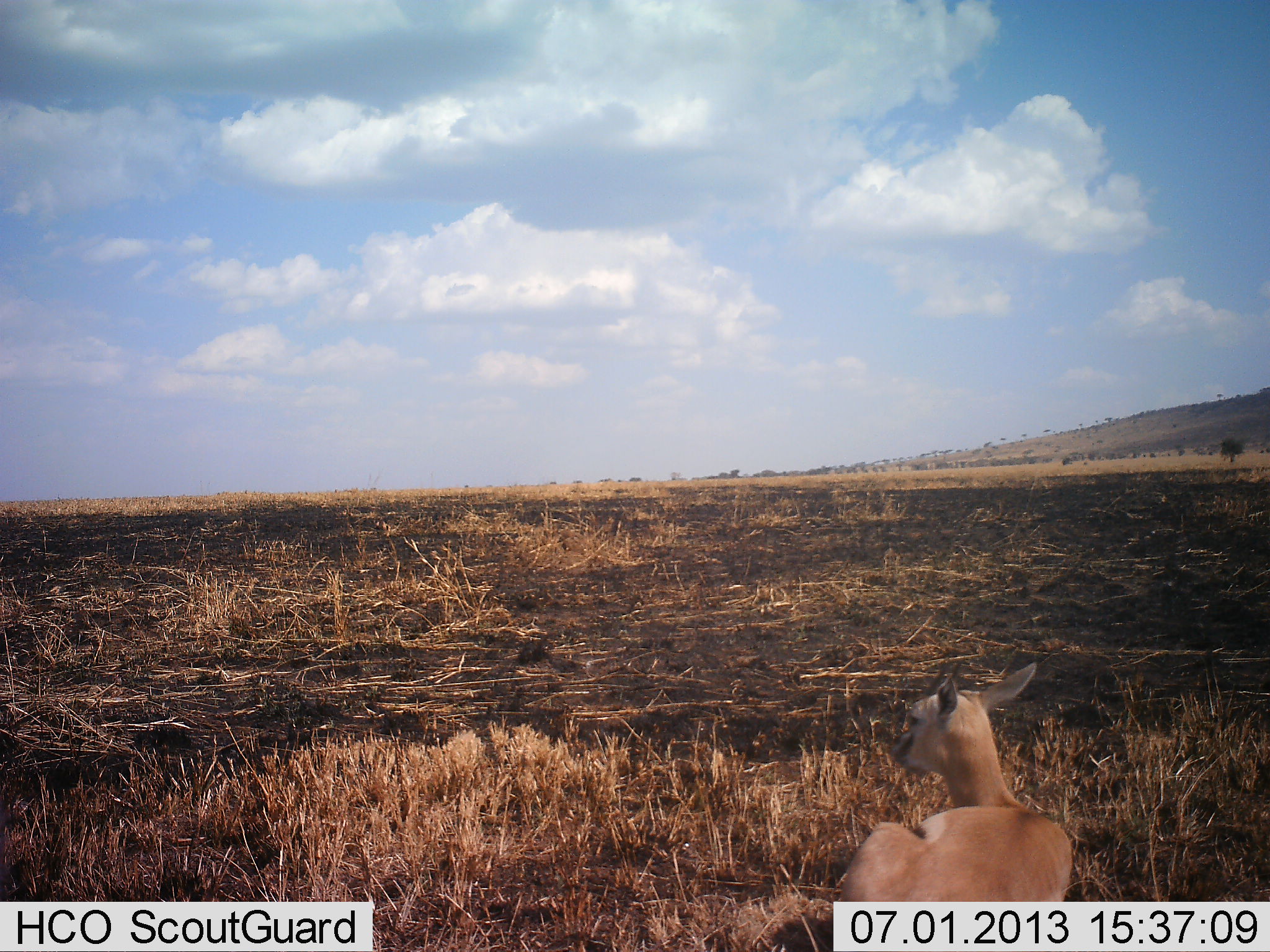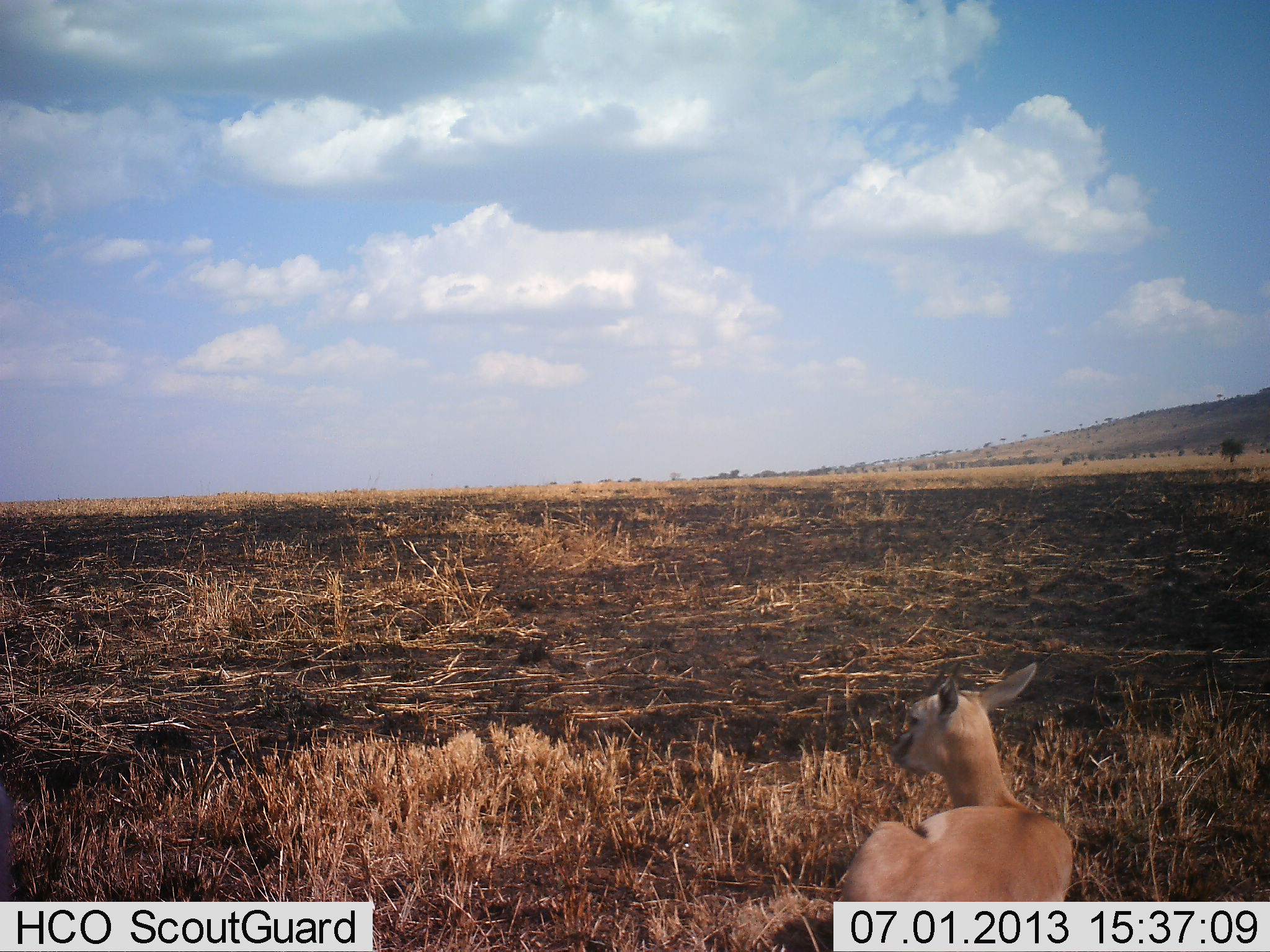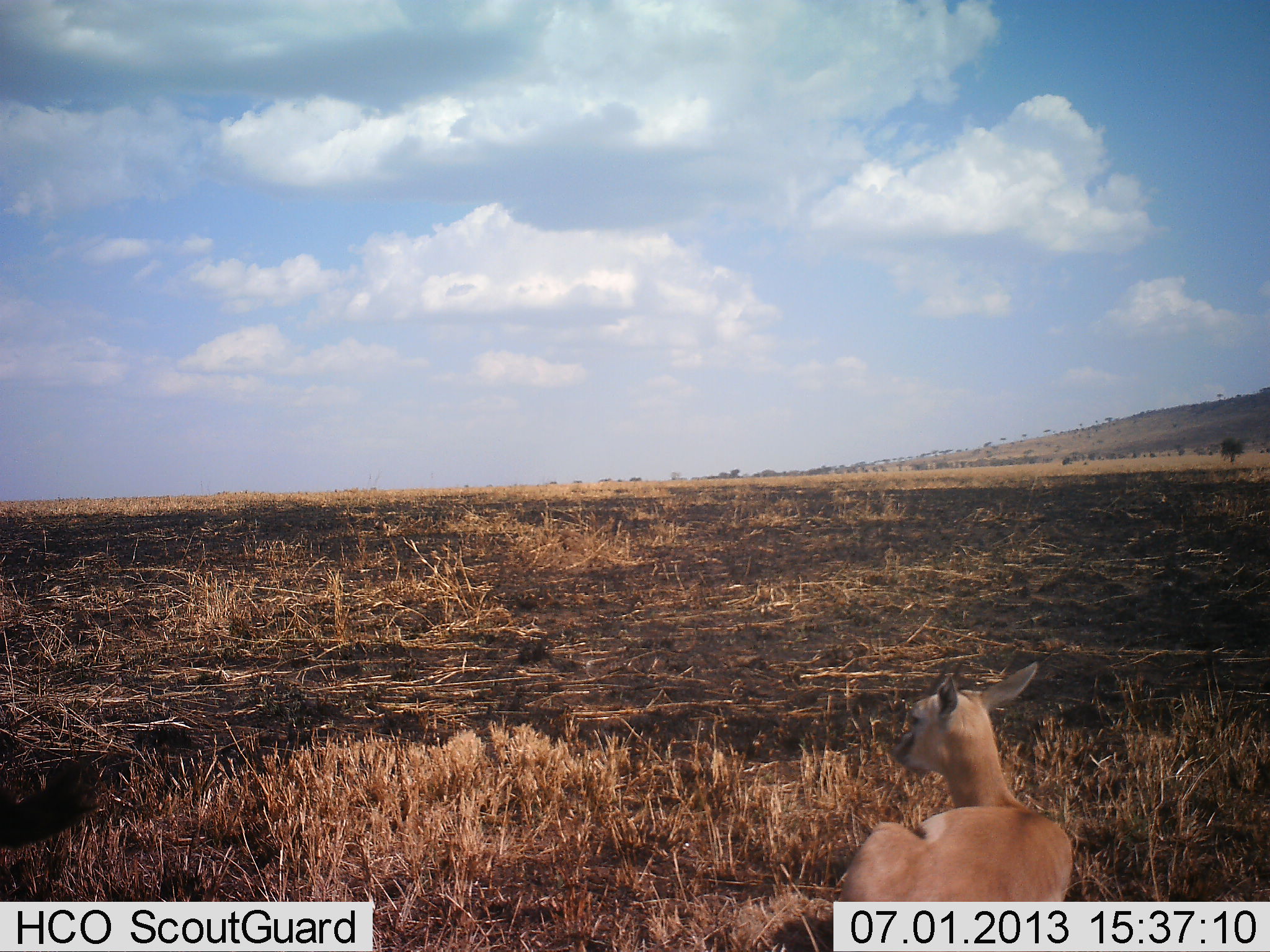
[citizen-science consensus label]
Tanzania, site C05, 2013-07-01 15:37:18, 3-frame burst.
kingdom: Animalia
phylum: Chordata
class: Mammalia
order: Artiodactyla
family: Bovidae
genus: Eudorcas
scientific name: Eudorcas thomsonii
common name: thomson's gazelle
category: gazellethomsons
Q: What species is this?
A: Gazellethomsons (thomson's gazelle) (Eudorcas thomsonii).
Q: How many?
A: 2.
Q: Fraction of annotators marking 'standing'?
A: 40%.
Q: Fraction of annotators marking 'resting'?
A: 90%.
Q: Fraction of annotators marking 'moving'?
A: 0%.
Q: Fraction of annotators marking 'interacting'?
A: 0%.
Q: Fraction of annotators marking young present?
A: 0%.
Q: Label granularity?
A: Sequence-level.